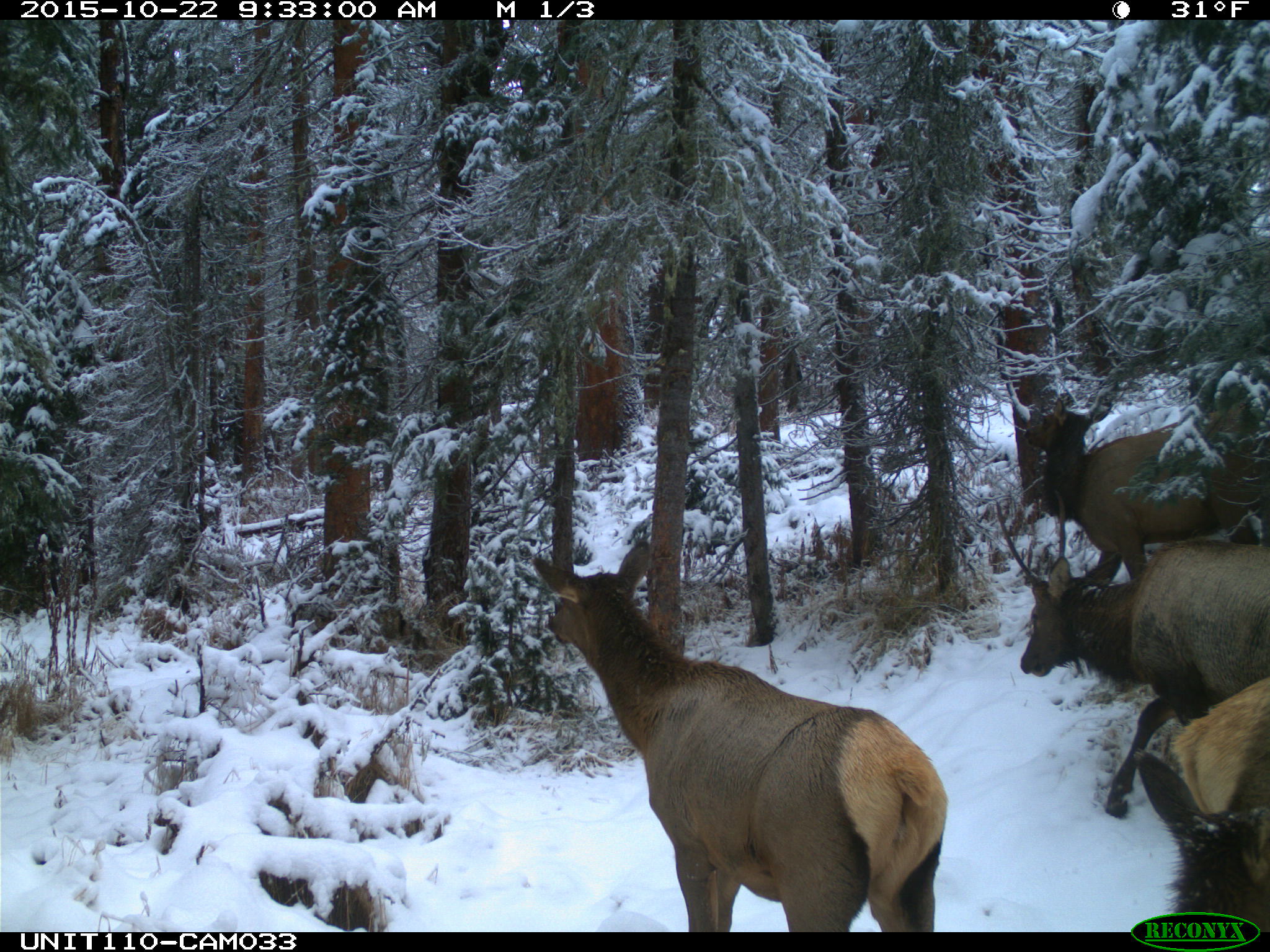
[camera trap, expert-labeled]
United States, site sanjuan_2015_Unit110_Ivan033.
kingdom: Animalia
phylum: Chordata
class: Mammalia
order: Artiodactyla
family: Cervidae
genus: Cervus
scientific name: Cervus elaphus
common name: red deer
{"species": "Cervus elaphus (red deer)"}